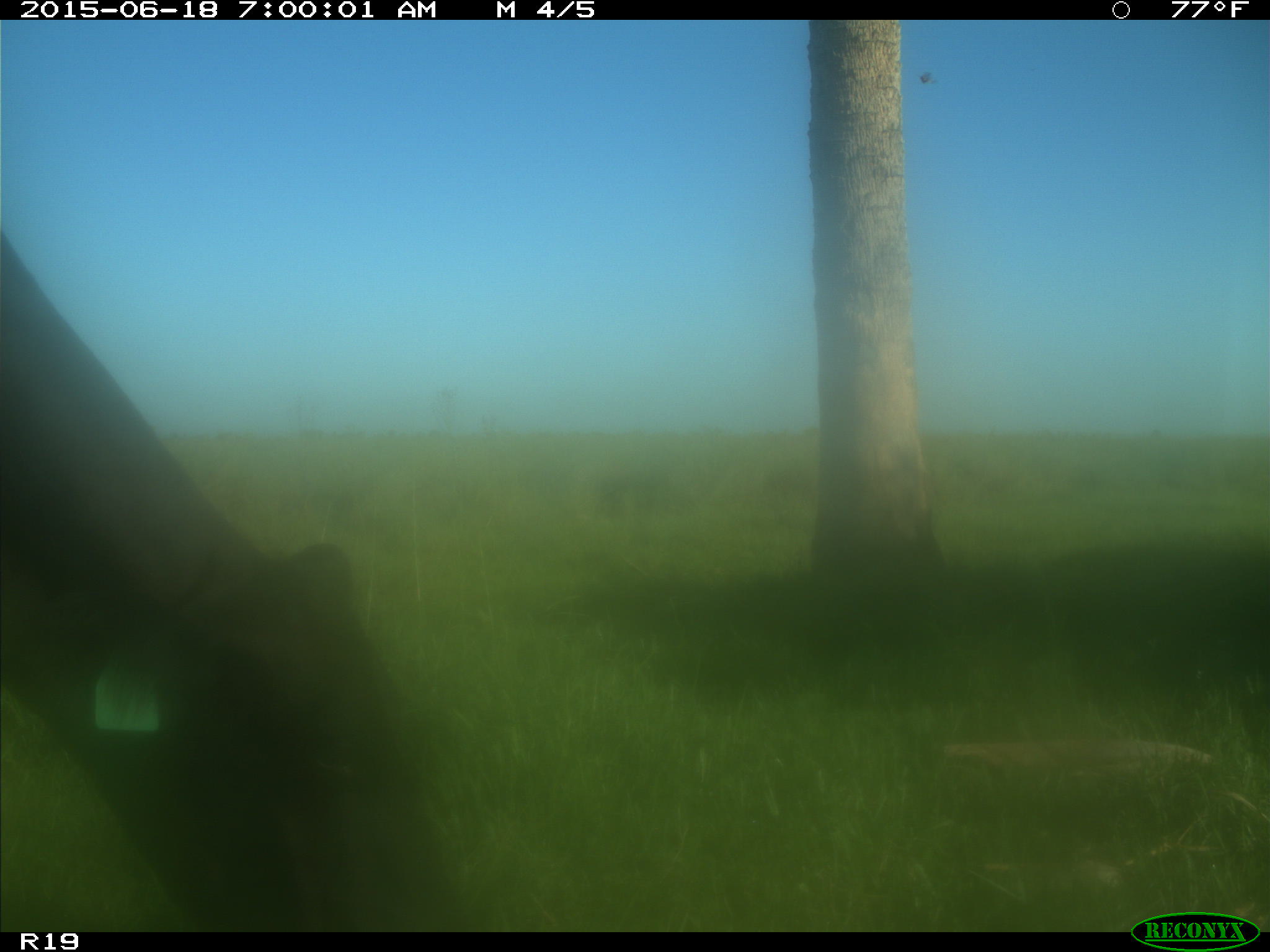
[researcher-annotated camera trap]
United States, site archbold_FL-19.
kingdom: Animalia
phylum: Chordata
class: Mammalia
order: Artiodactyla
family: Bovidae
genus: Bos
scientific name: Bos taurus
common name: domestic cow